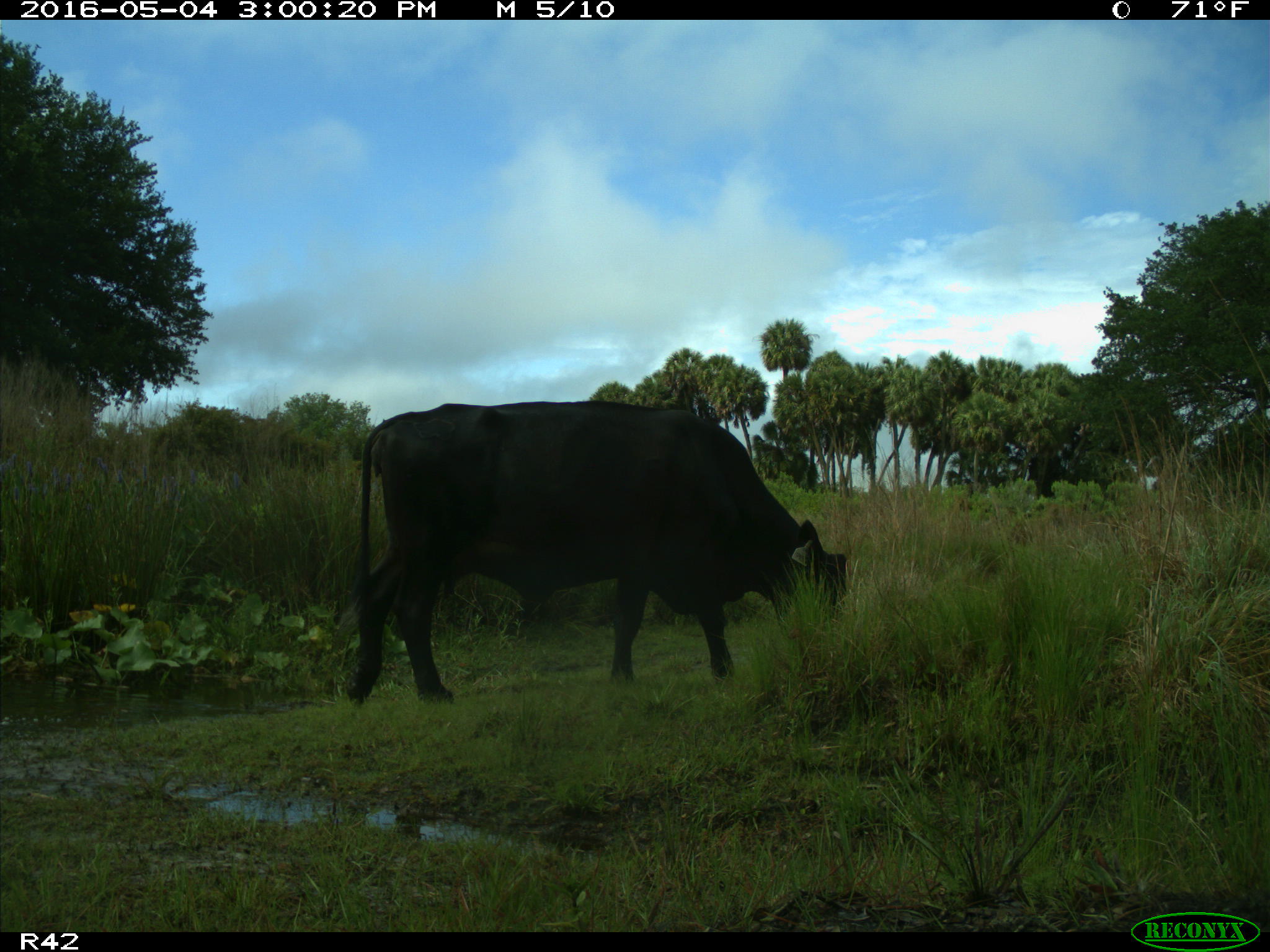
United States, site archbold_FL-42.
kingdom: Animalia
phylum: Chordata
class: Mammalia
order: Artiodactyla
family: Bovidae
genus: Bos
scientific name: Bos taurus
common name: domestic cow